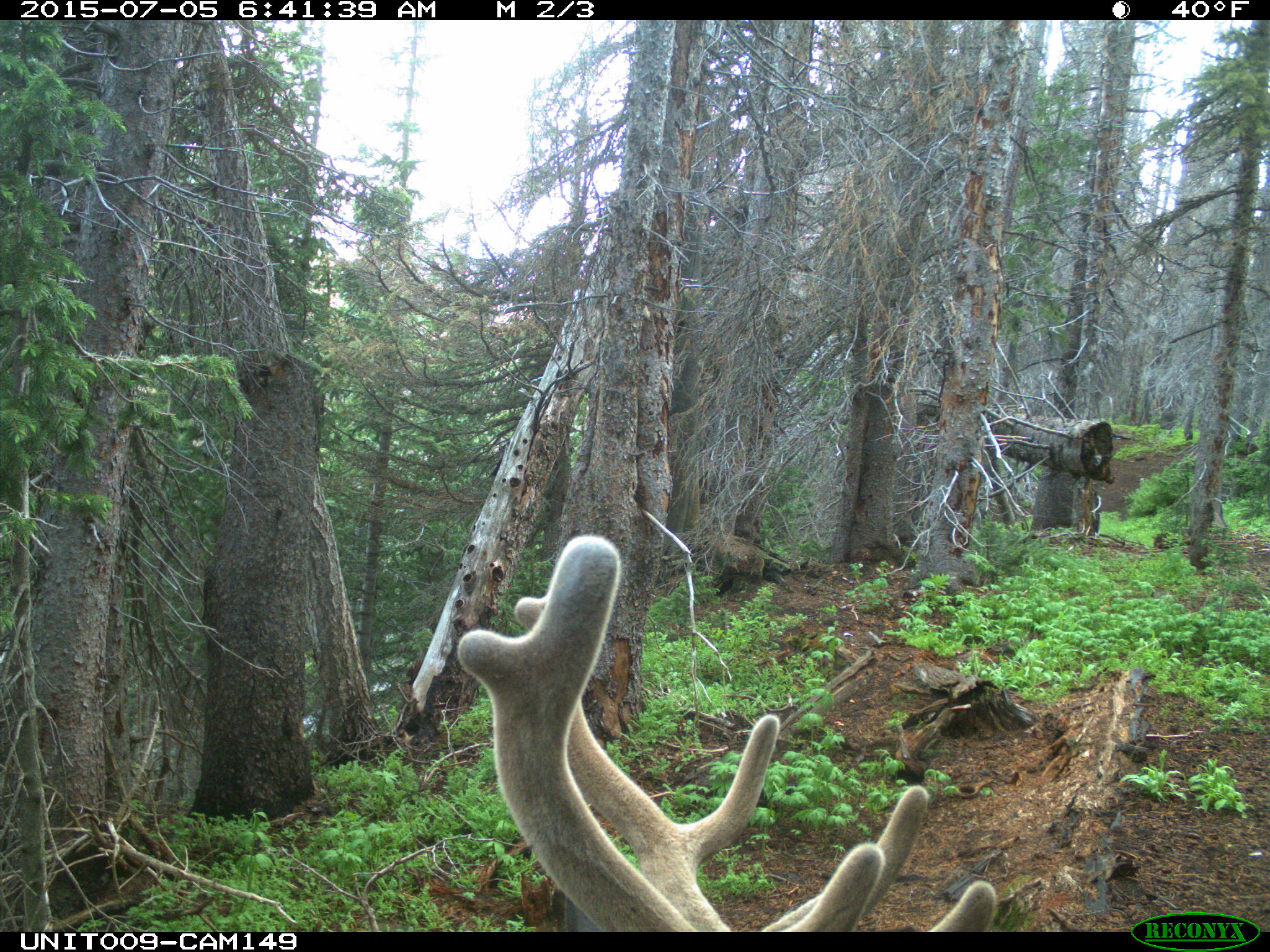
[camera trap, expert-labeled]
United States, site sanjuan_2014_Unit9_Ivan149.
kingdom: Animalia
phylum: Chordata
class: Mammalia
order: Artiodactyla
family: Cervidae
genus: Cervus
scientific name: Cervus elaphus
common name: red deer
Cervus elaphus (red deer).